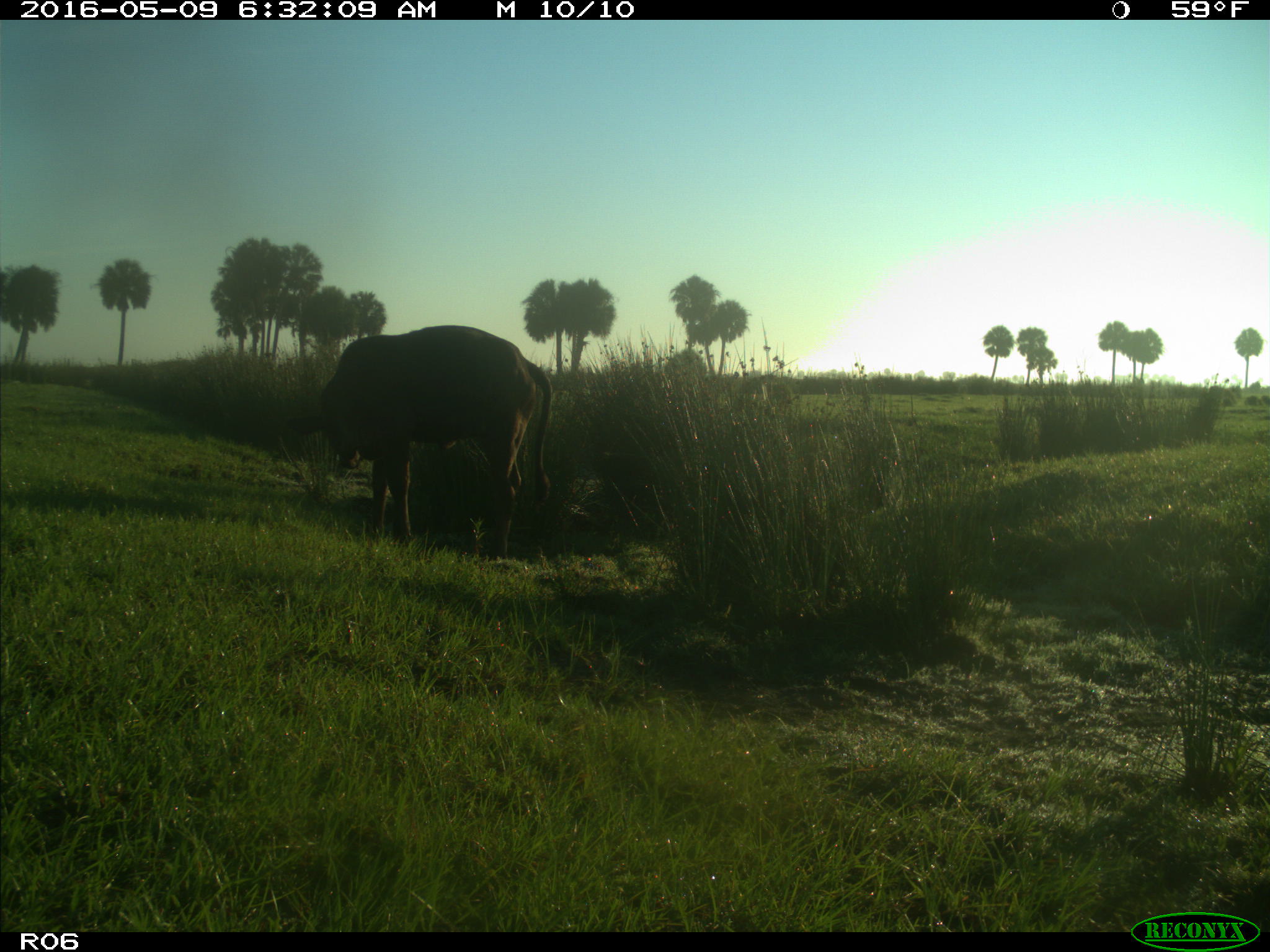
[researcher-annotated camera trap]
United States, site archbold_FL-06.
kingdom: Animalia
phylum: Chordata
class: Mammalia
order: Artiodactyla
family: Bovidae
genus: Bos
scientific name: Bos taurus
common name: domestic cow